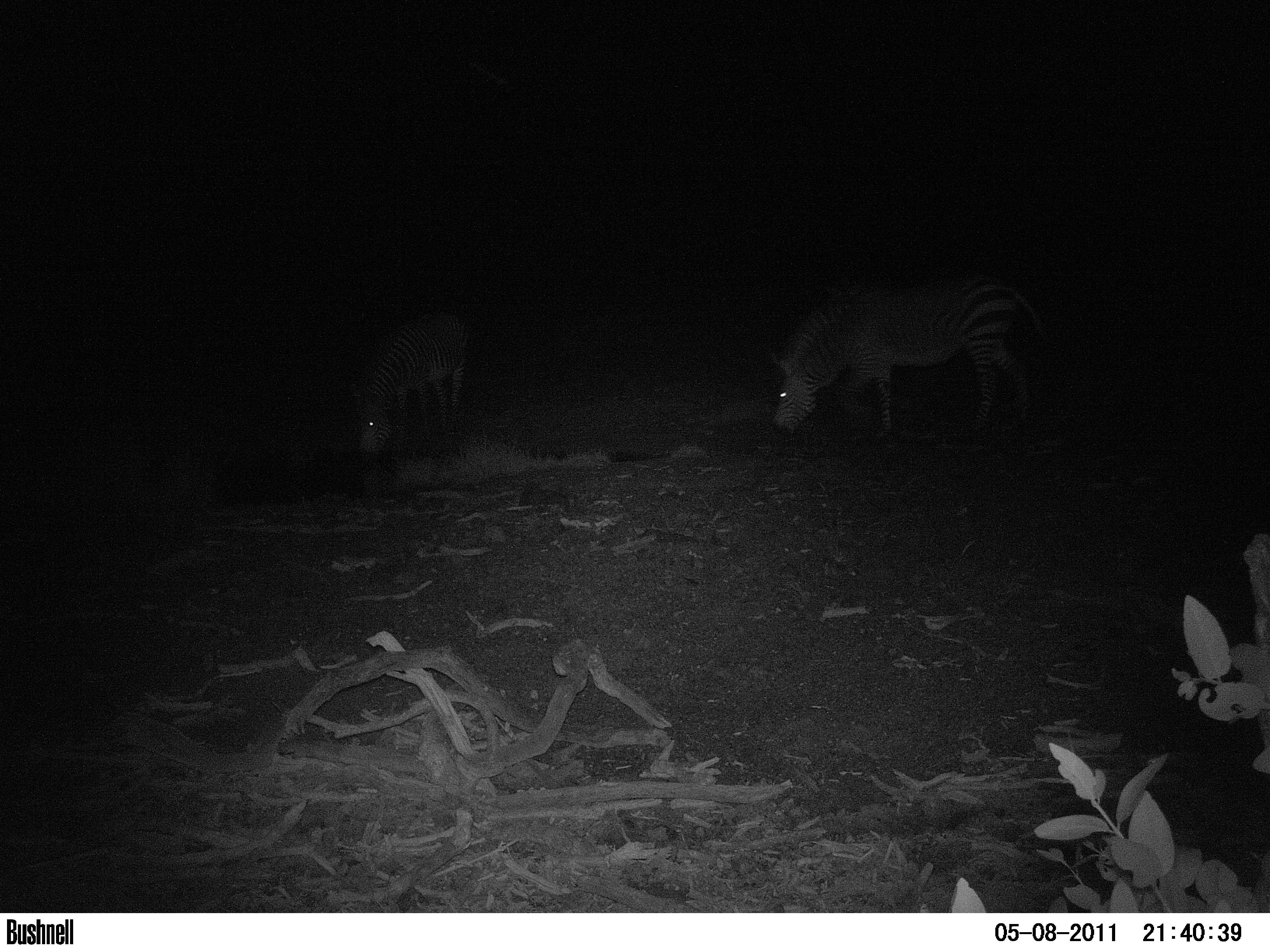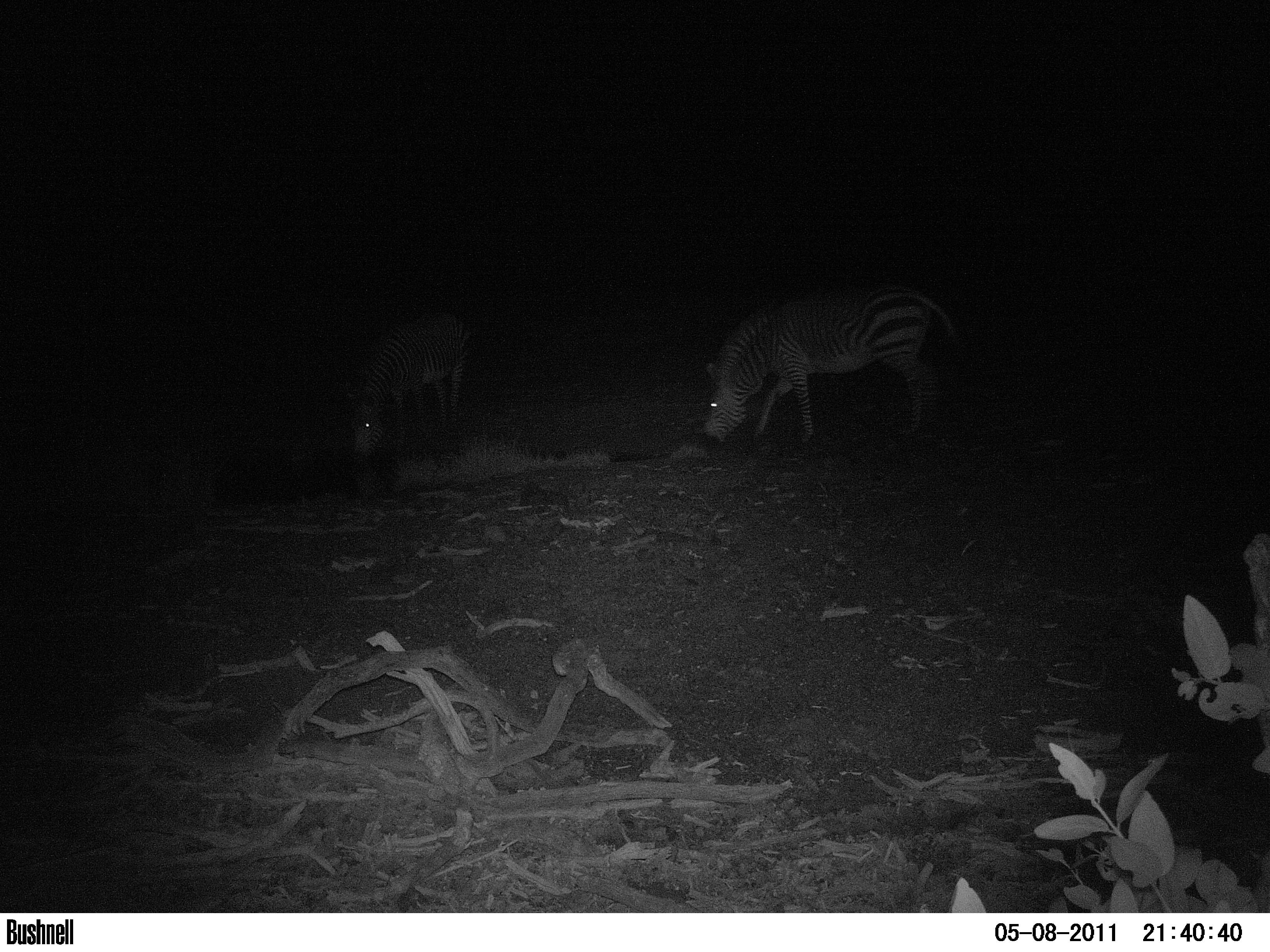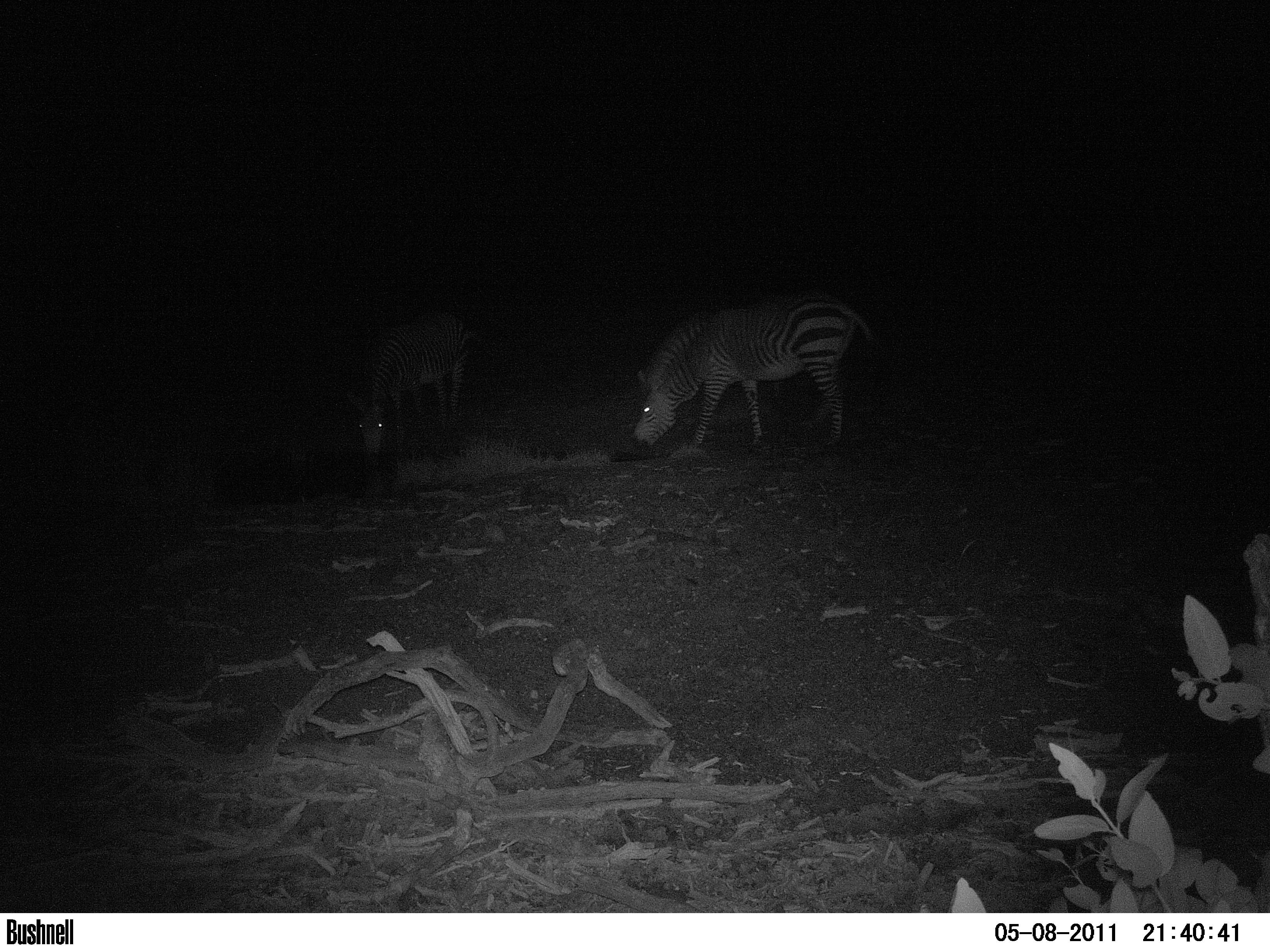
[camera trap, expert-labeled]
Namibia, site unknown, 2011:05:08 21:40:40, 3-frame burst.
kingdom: Animalia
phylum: Chordata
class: Mammalia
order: Perissodactyla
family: Equidae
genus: Equus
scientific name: Equus zebra hartmannae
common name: hartmann's mountain zebra